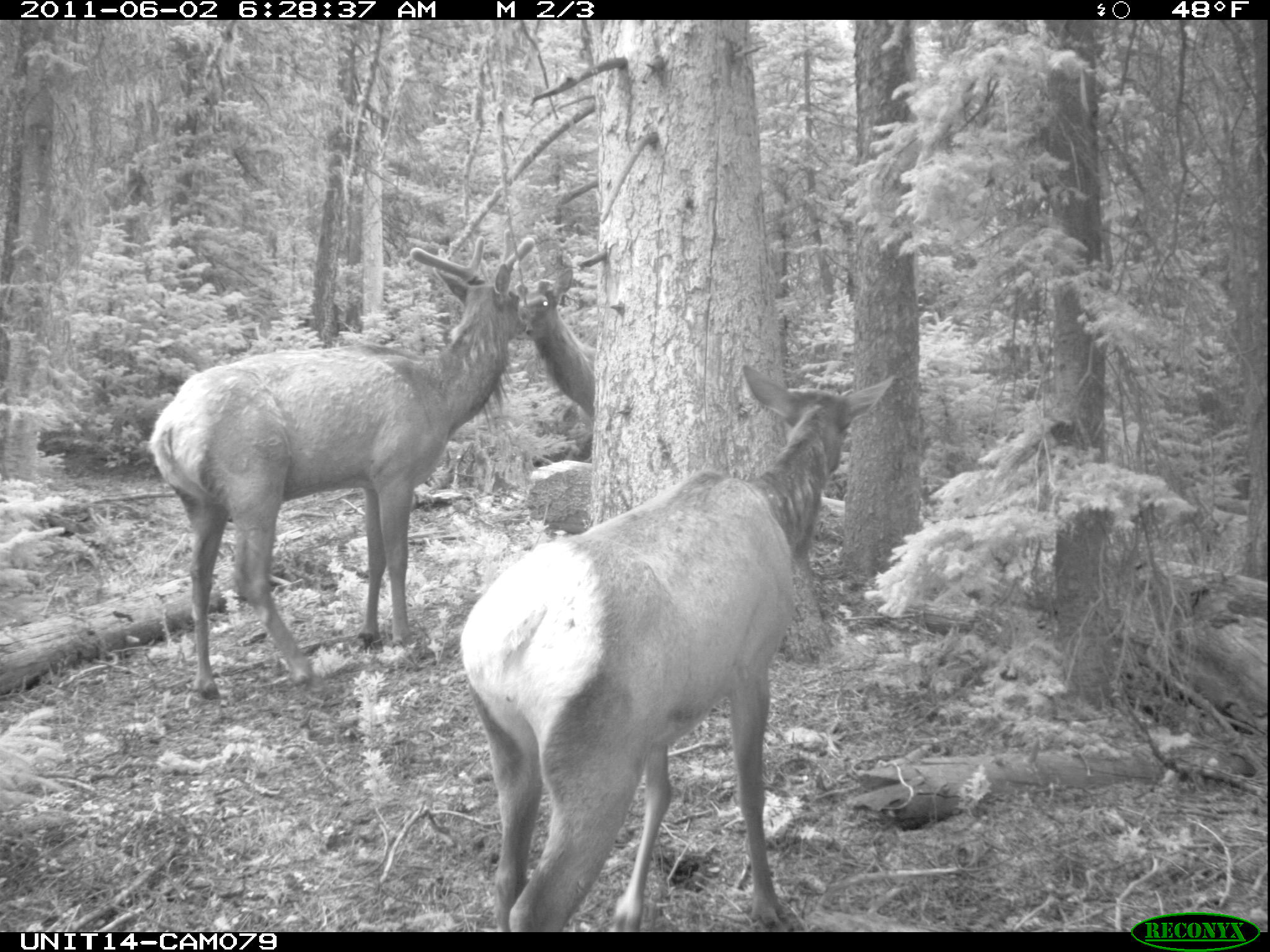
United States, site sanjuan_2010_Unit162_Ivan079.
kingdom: Animalia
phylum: Chordata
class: Mammalia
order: Artiodactyla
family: Cervidae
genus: Cervus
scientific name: Cervus elaphus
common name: red deer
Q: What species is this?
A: Cervus elaphus (red deer).